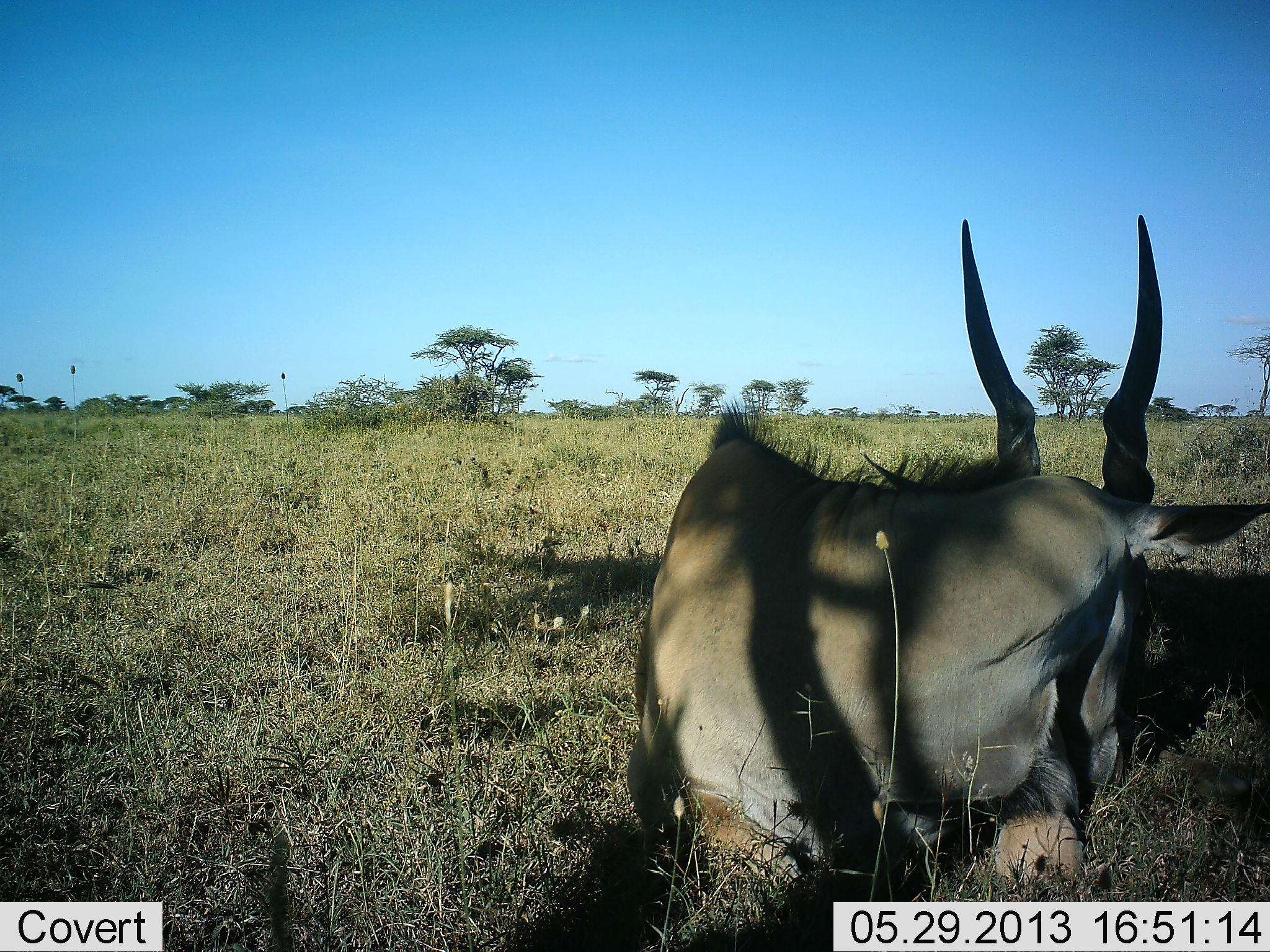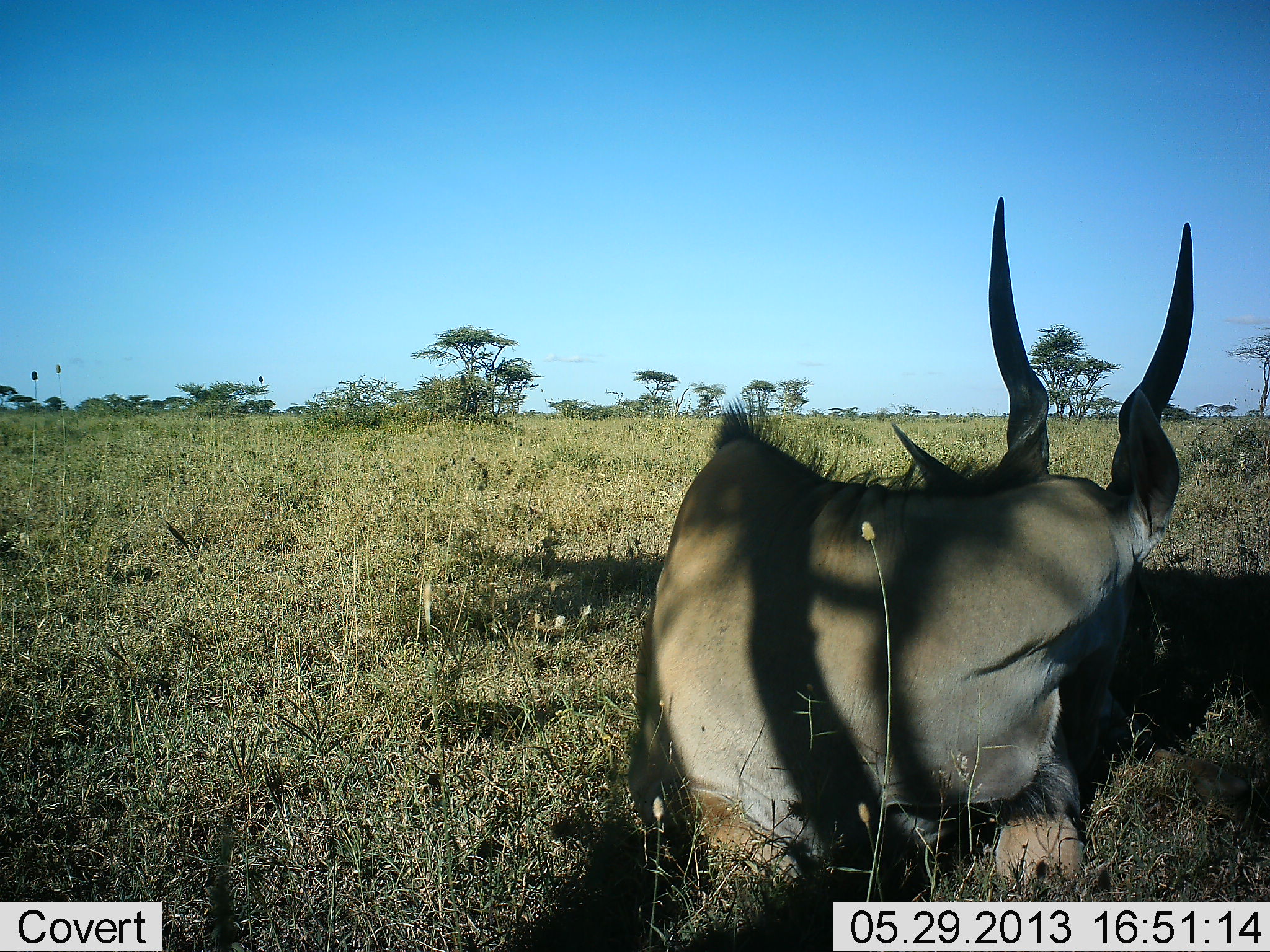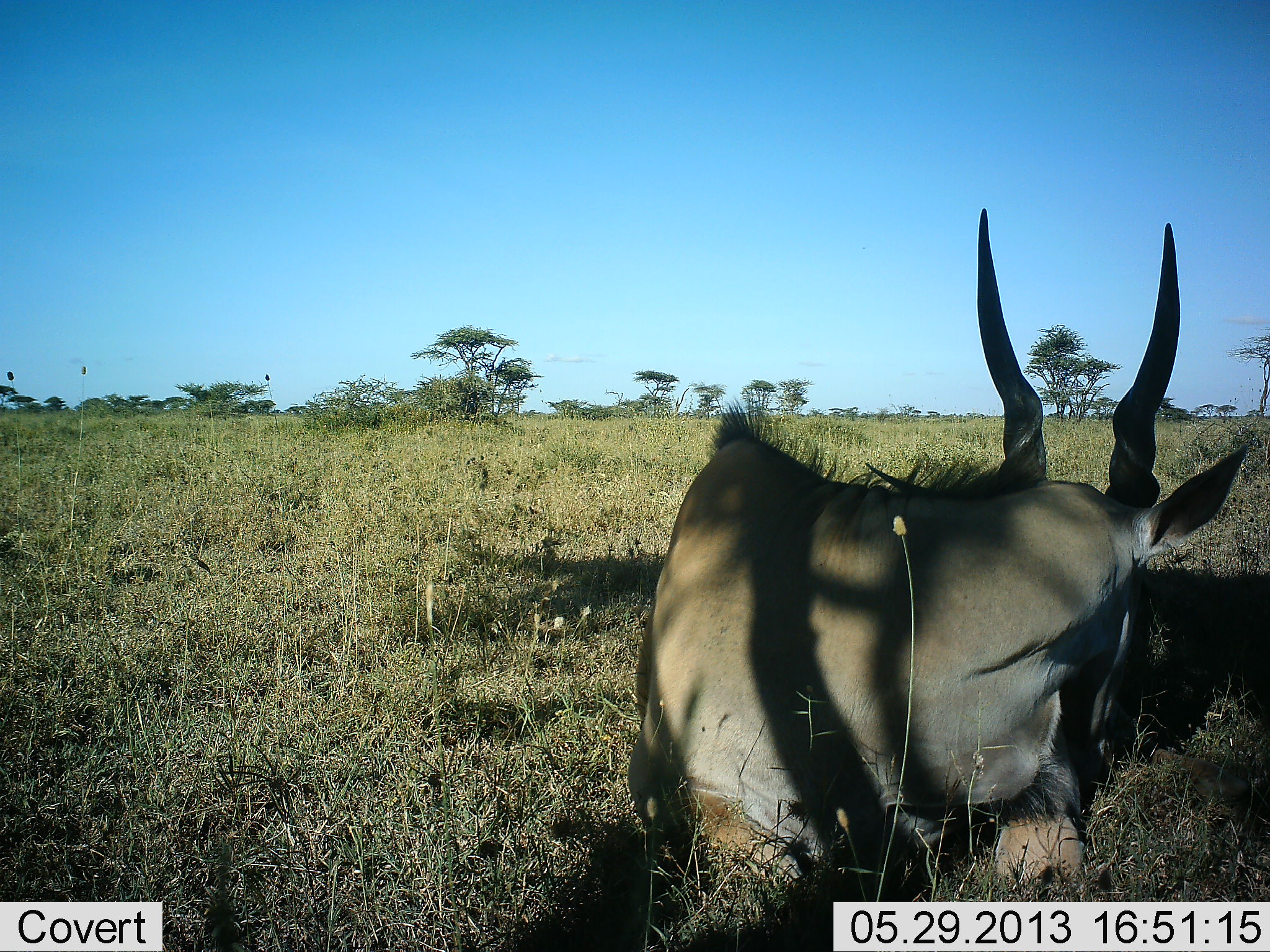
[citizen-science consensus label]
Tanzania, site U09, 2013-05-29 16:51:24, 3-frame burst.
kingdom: Animalia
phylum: Chordata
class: Mammalia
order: Artiodactyla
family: Bovidae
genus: Tragelaphus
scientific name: Tragelaphus oryx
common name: eland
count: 1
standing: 0%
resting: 100%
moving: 0%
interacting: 0%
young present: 0%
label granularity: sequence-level